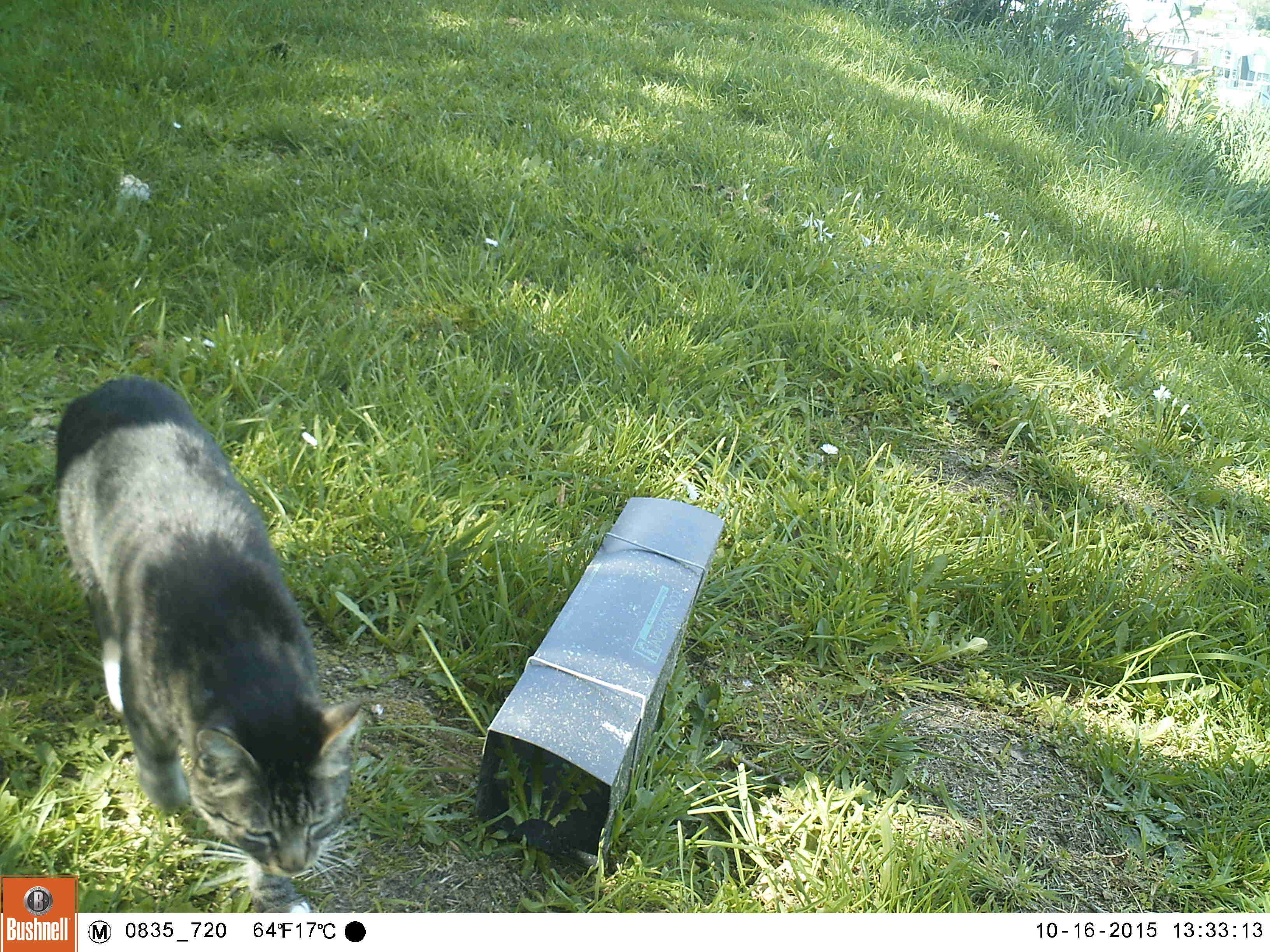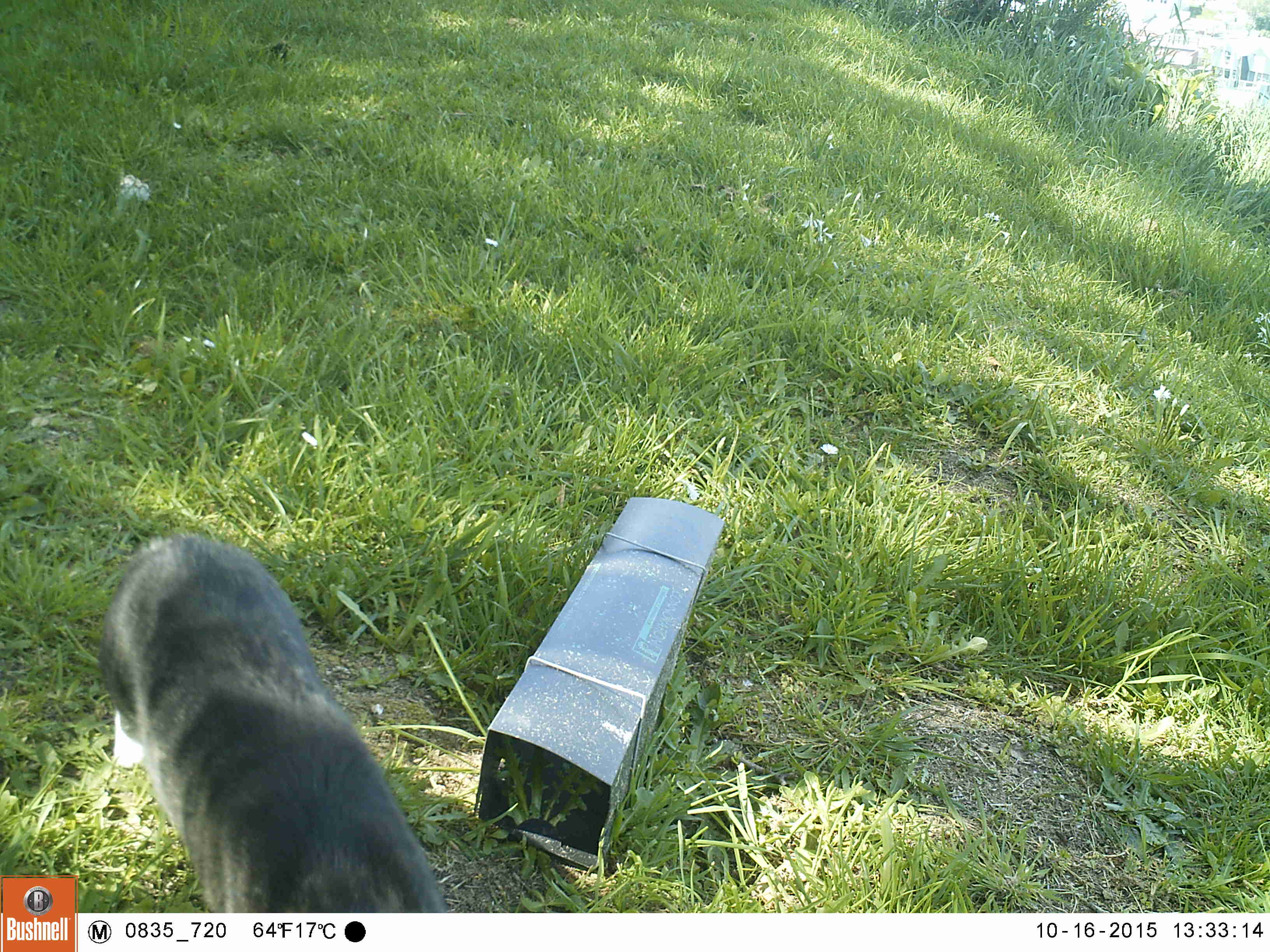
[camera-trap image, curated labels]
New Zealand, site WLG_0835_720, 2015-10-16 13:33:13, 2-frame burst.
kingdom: Animalia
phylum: Chordata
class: Mammalia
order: Carnivora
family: Felidae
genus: Felis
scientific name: Felis catus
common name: domestic cat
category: cat